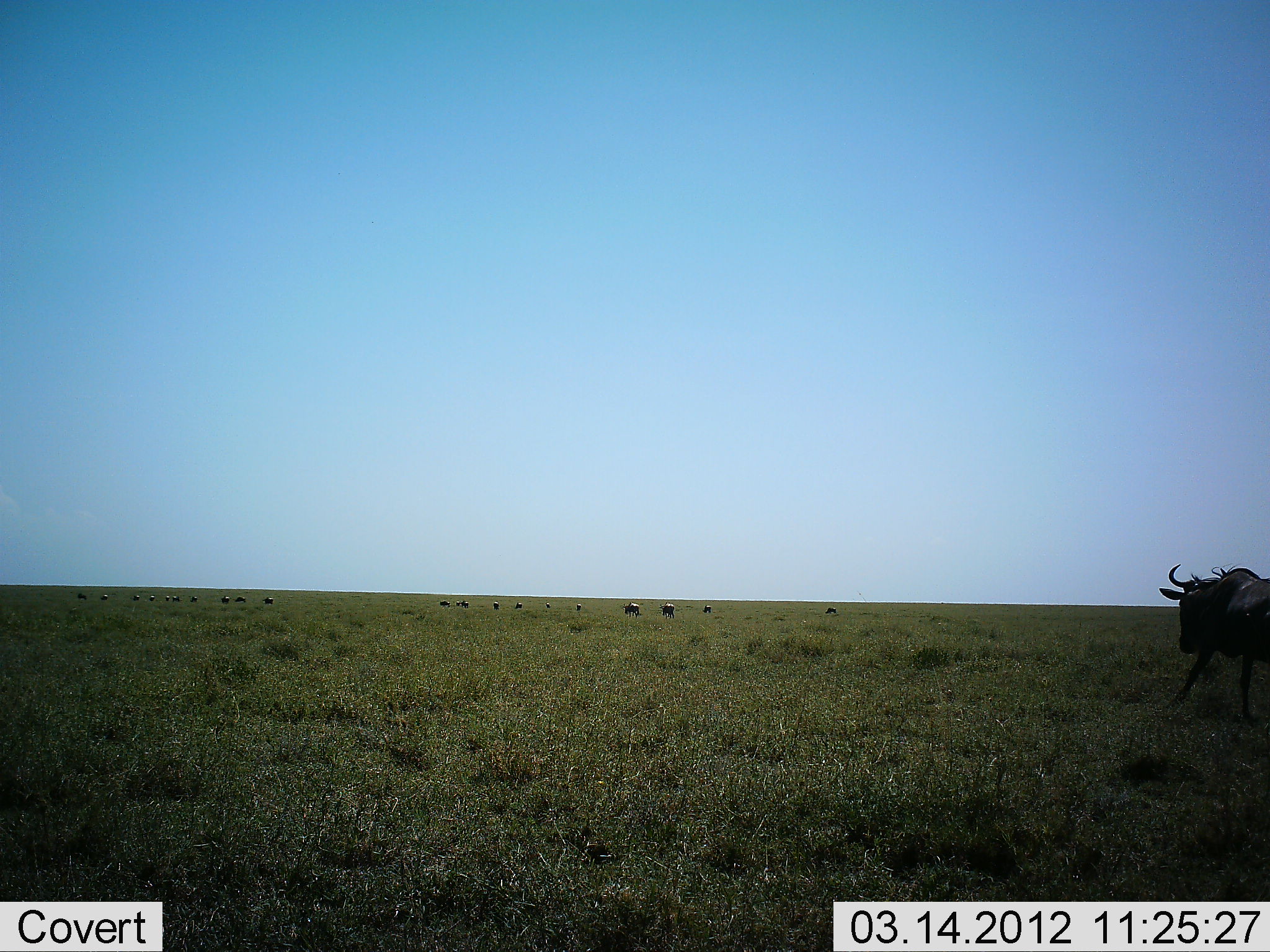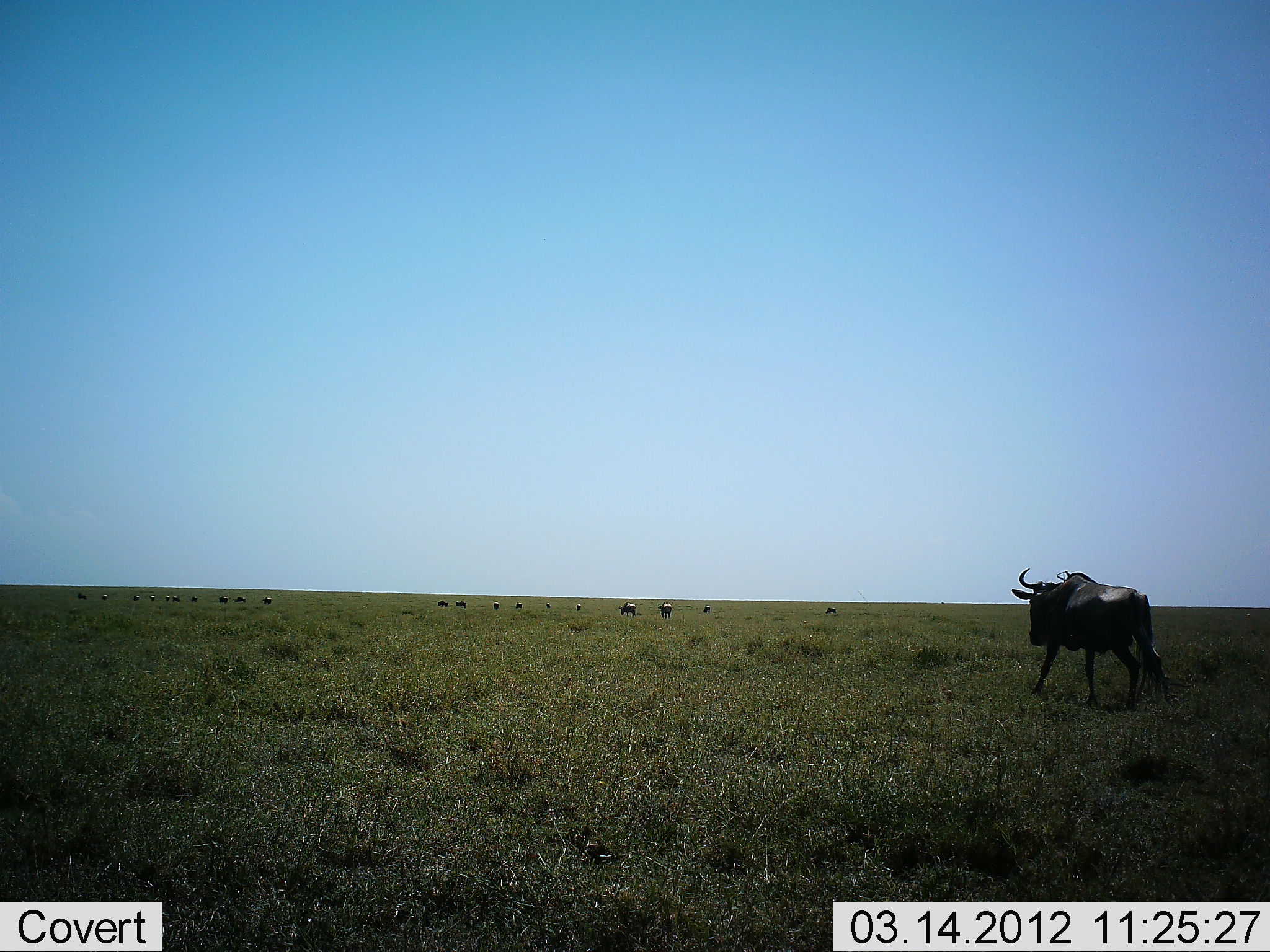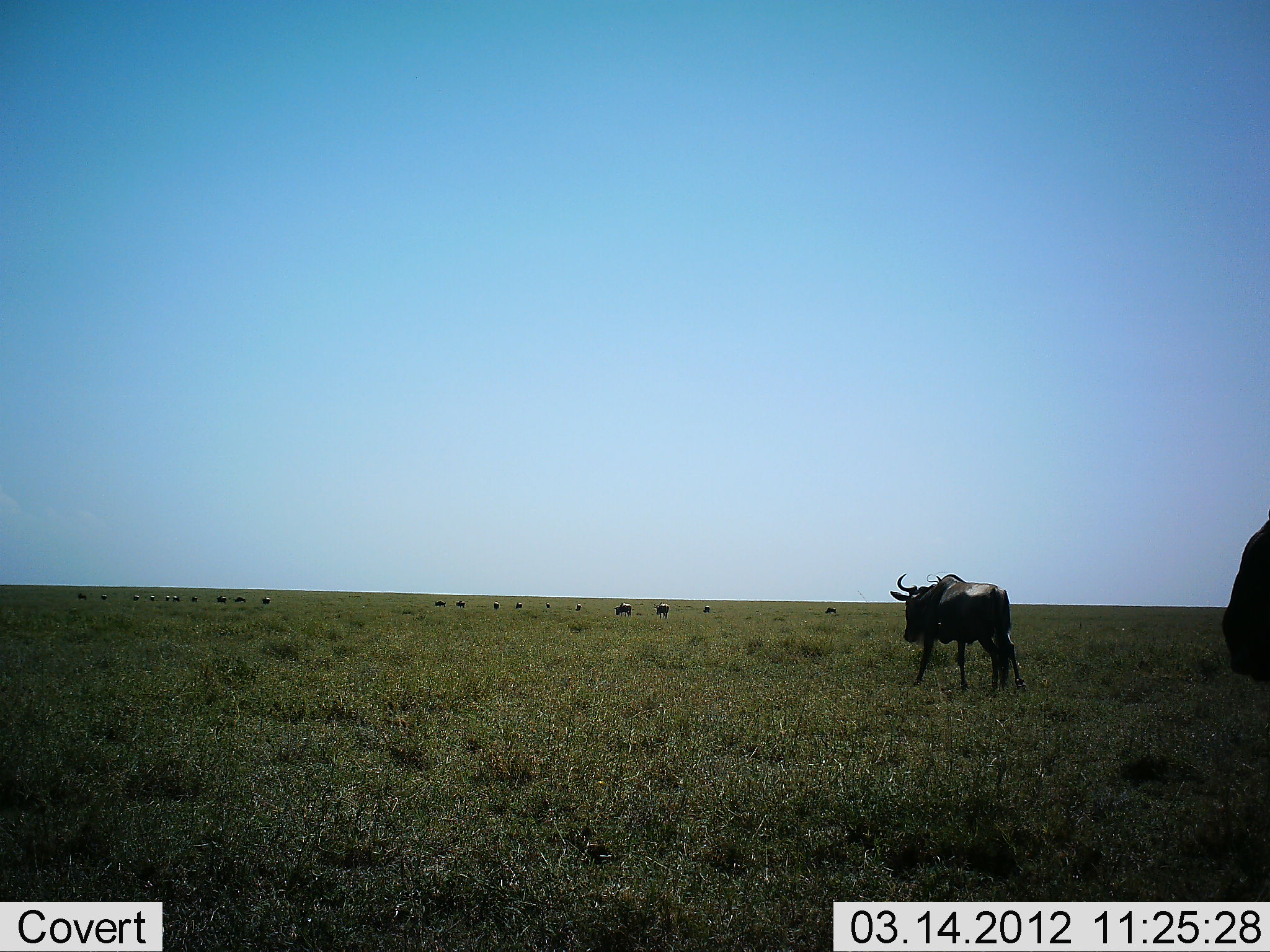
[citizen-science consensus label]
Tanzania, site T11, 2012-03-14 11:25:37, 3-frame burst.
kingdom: Animalia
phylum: Chordata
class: Mammalia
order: Artiodactyla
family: Bovidae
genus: Connochaetes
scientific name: Connochaetes taurinus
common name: blue wildebeest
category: wildebeest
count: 11-50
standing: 47%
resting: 7%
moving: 100%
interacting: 0%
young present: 0%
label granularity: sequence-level